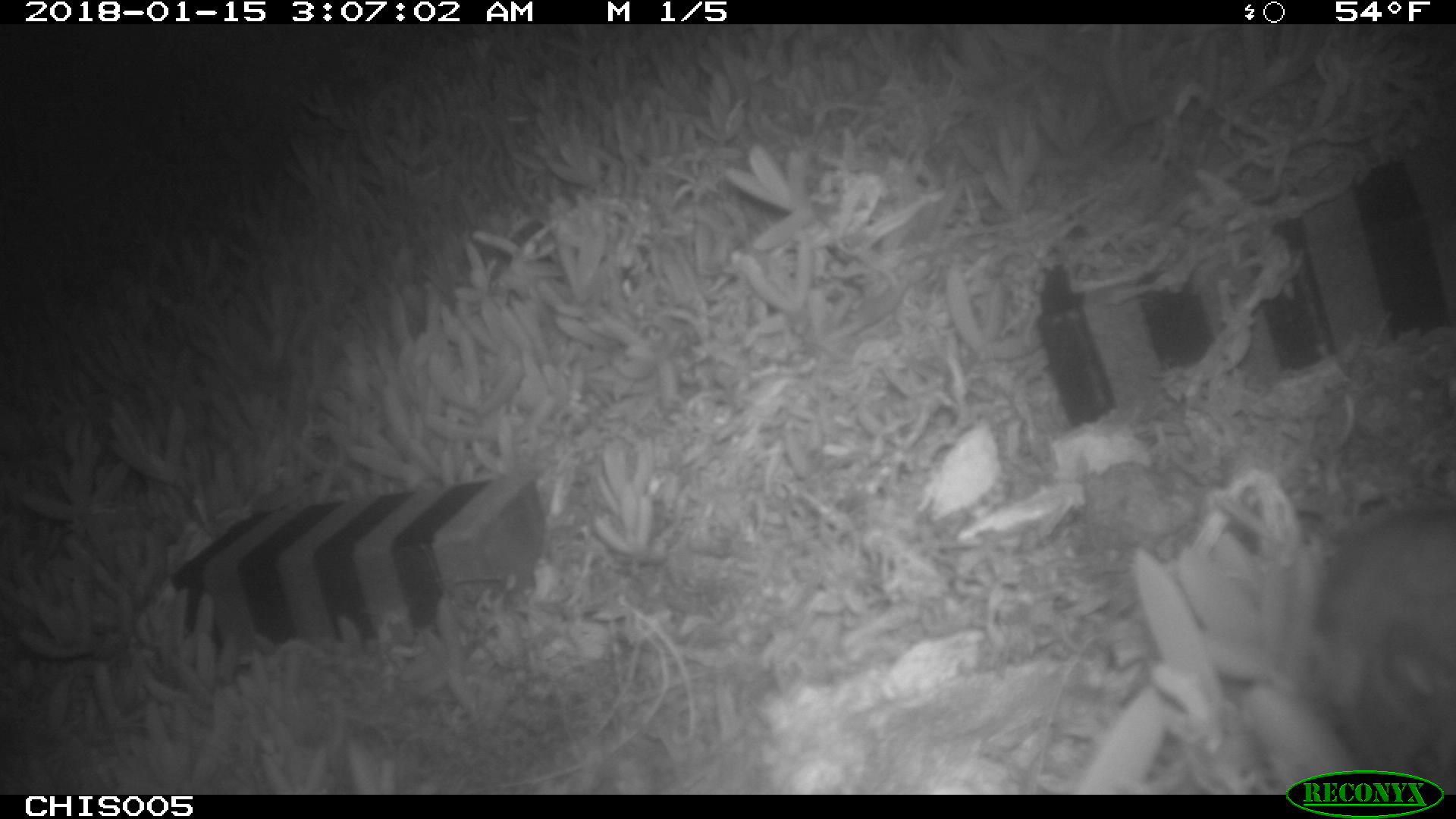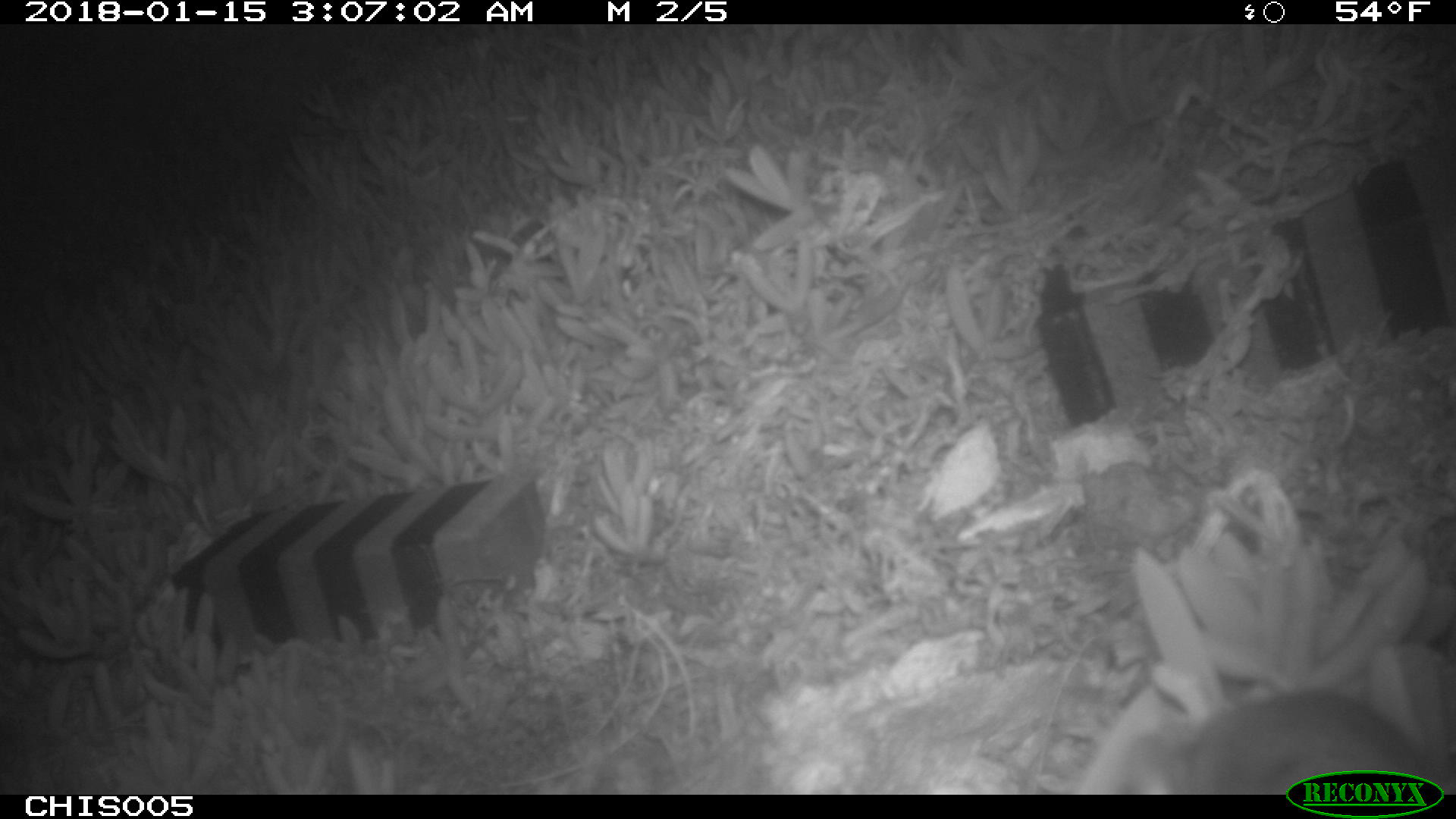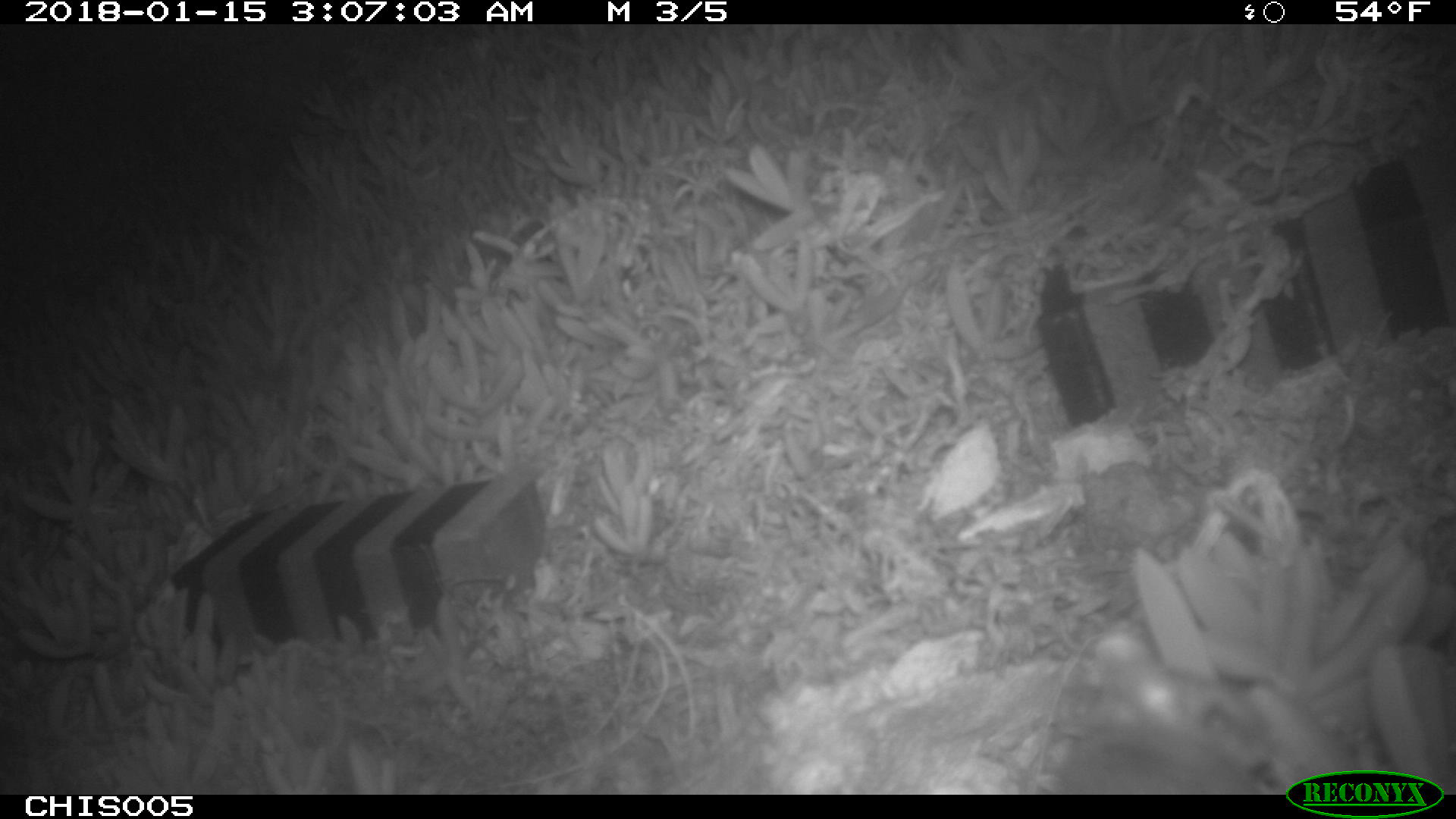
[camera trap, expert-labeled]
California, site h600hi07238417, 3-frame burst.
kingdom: Animalia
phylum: Chordata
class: Mammalia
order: Rodentia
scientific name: Rodentia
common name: rodent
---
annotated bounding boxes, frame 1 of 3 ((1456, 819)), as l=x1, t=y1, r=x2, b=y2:
rodent: l=1306, t=507, r=1455, b=794